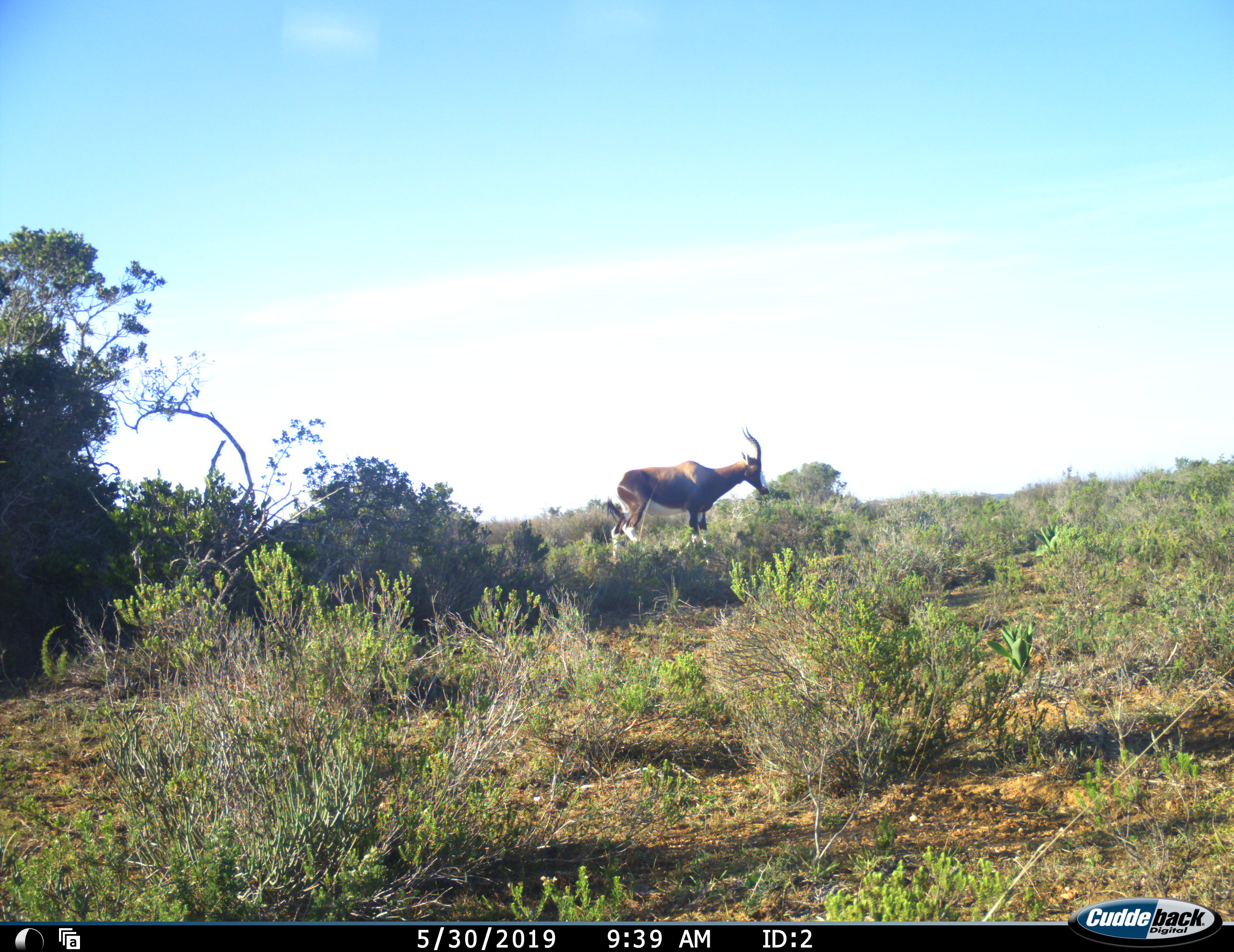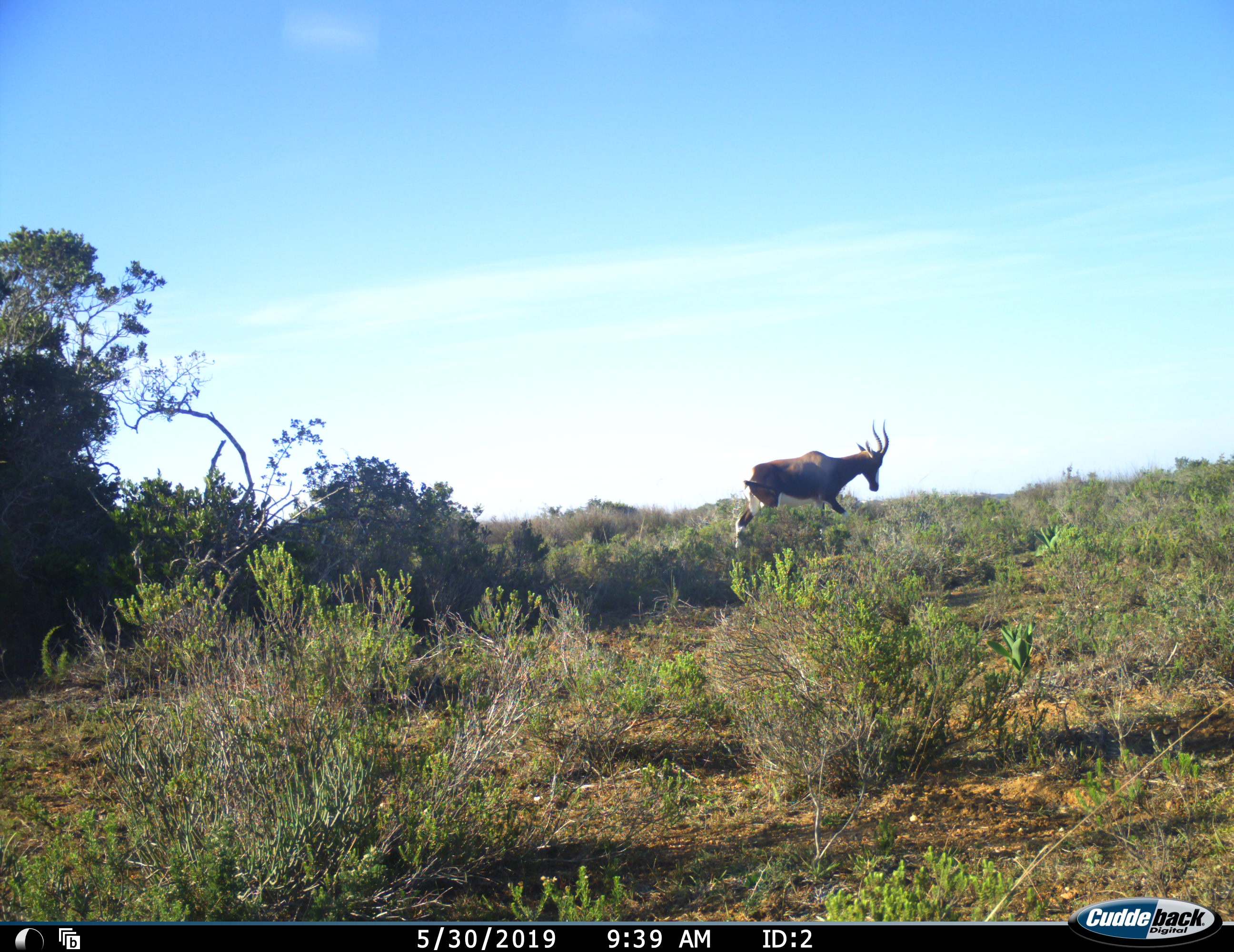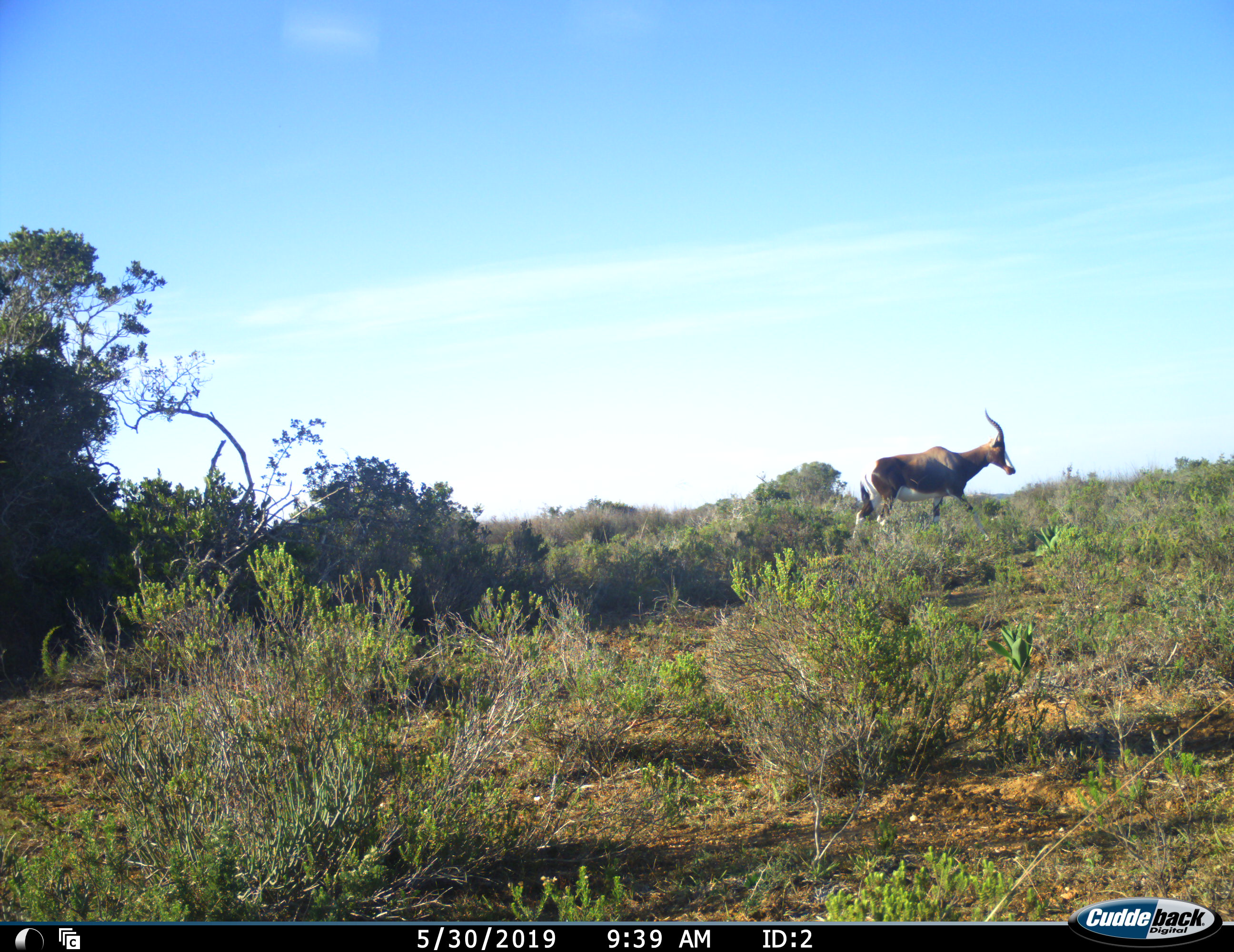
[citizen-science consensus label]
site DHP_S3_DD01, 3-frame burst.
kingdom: Animalia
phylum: Chordata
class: Mammalia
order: Artiodactyla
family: Bovidae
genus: Damaliscus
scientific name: Damaliscus pygargus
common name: bontebok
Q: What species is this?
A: Bontebok (Damaliscus pygargus).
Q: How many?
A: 1.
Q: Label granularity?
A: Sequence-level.